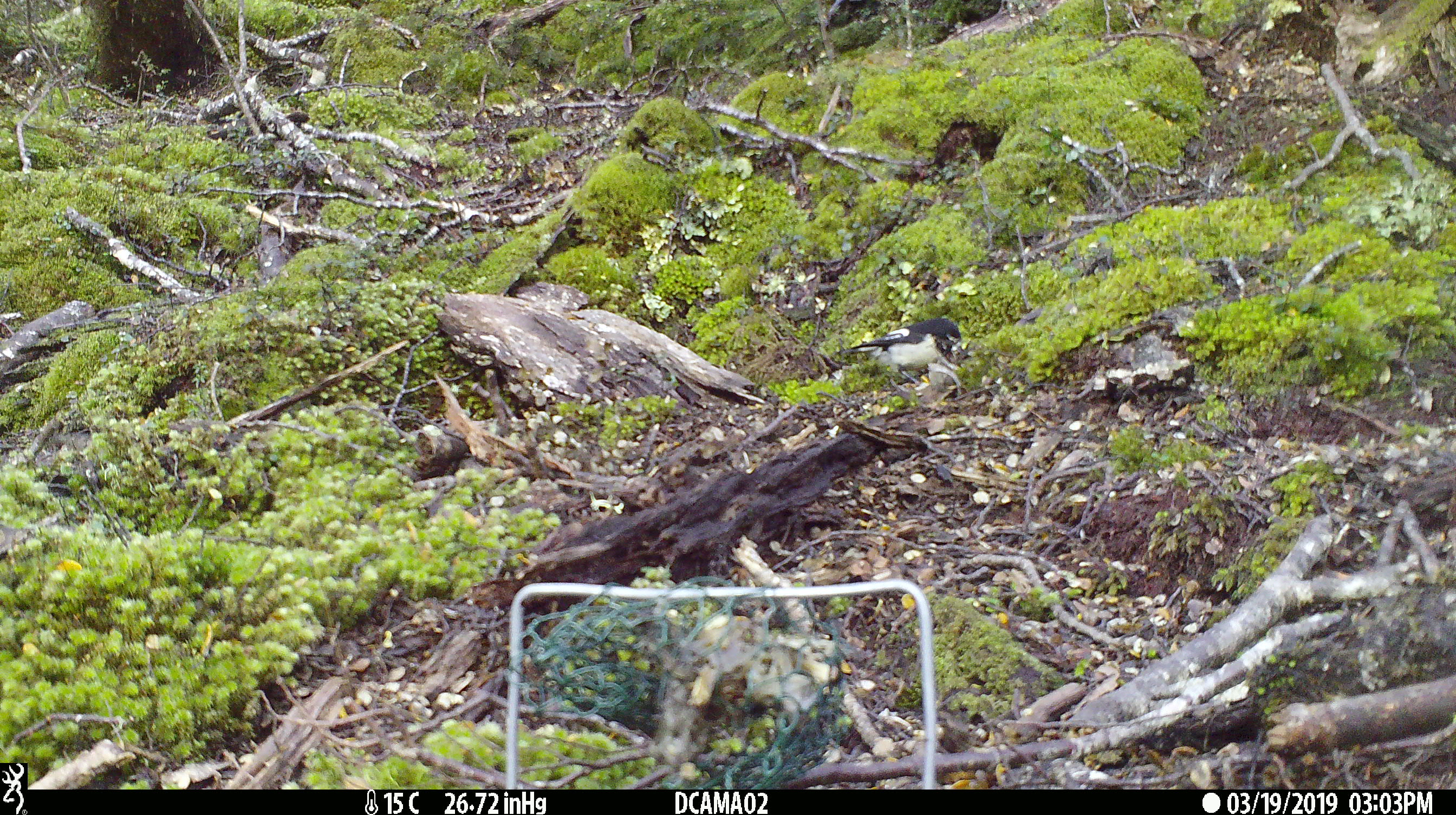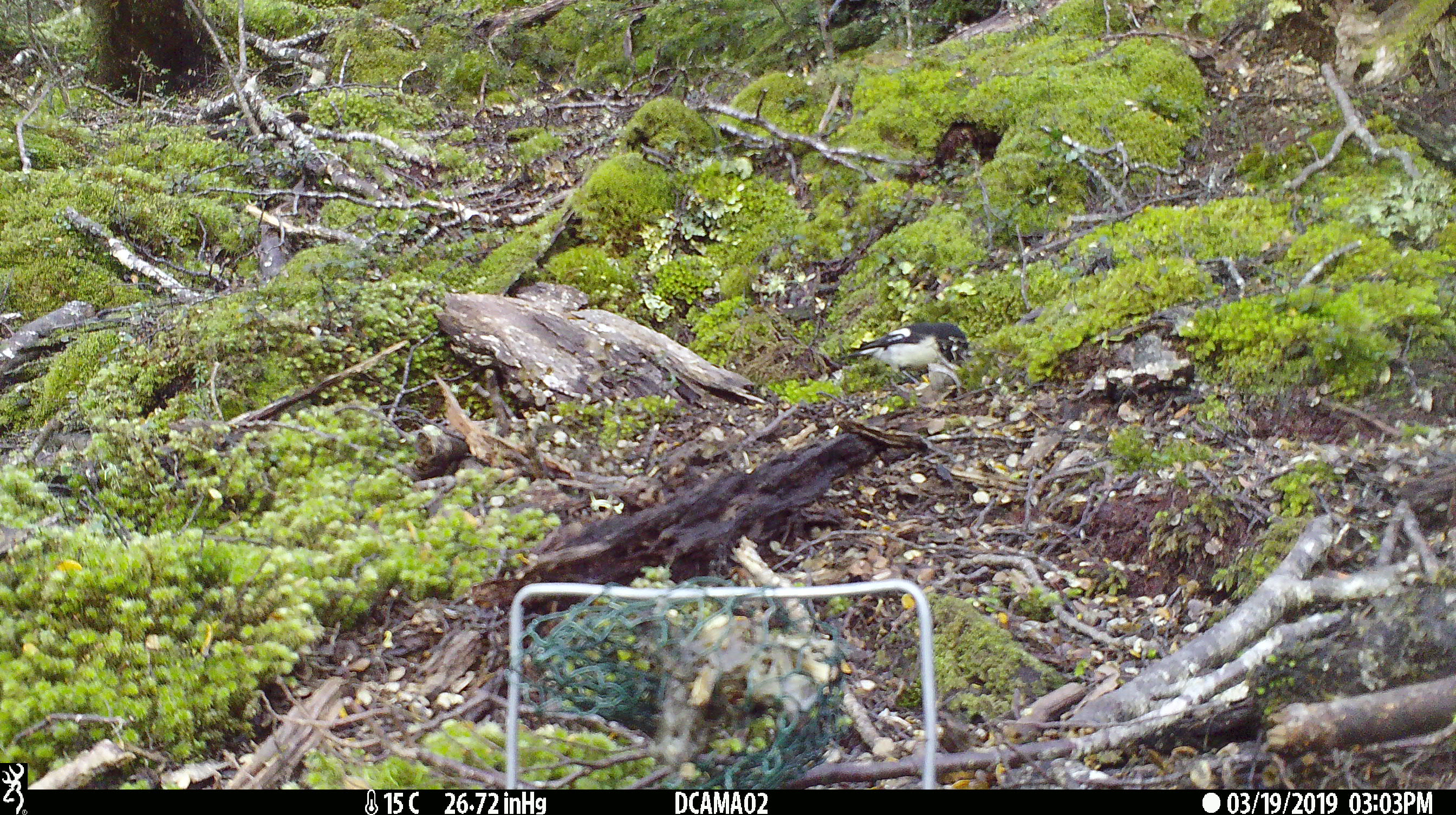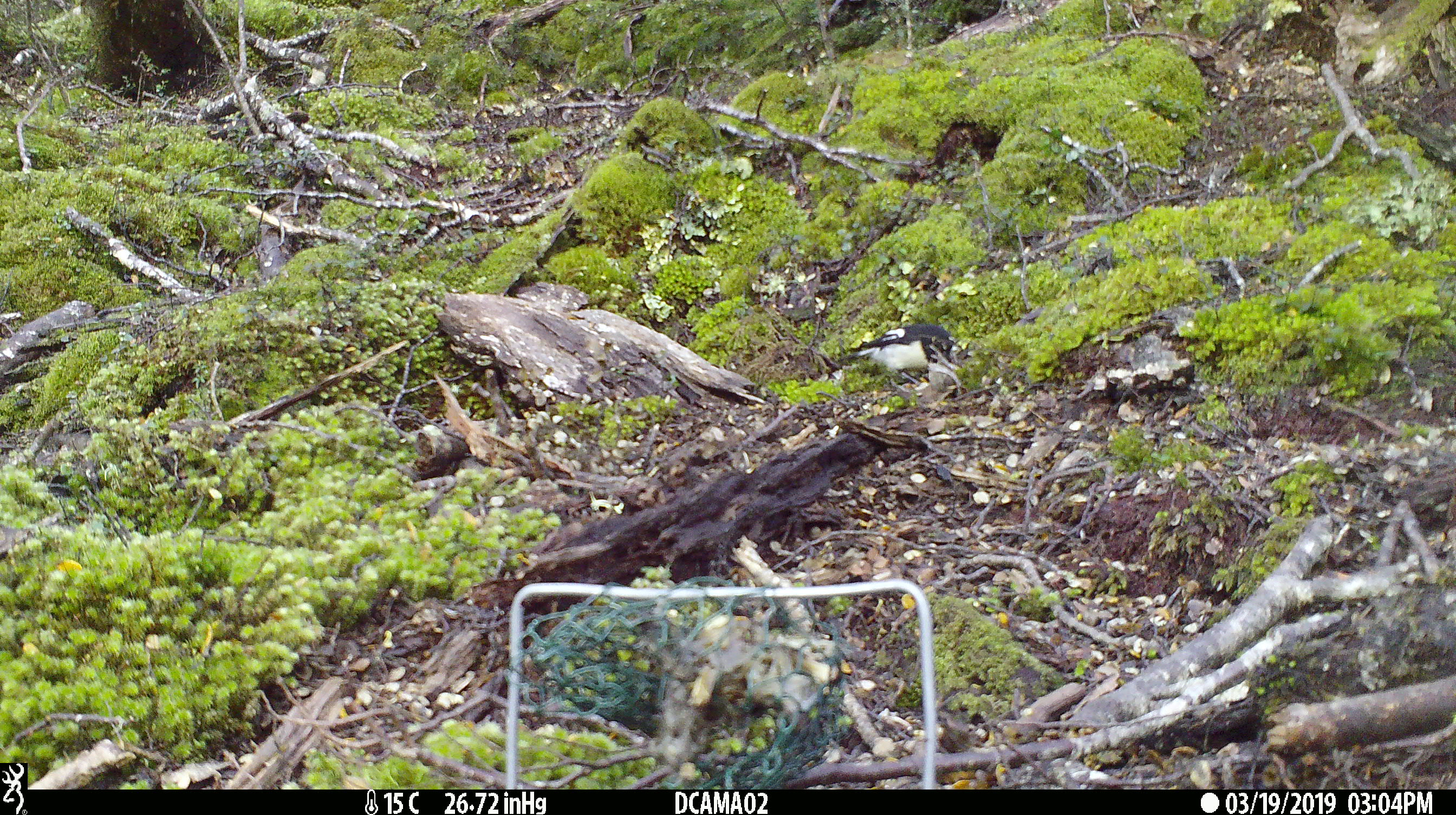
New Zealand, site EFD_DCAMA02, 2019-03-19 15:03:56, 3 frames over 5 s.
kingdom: Animalia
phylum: Chordata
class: Aves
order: Passeriformes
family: Petroicidae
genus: Petroica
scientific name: Petroica macrocephala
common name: tomtit